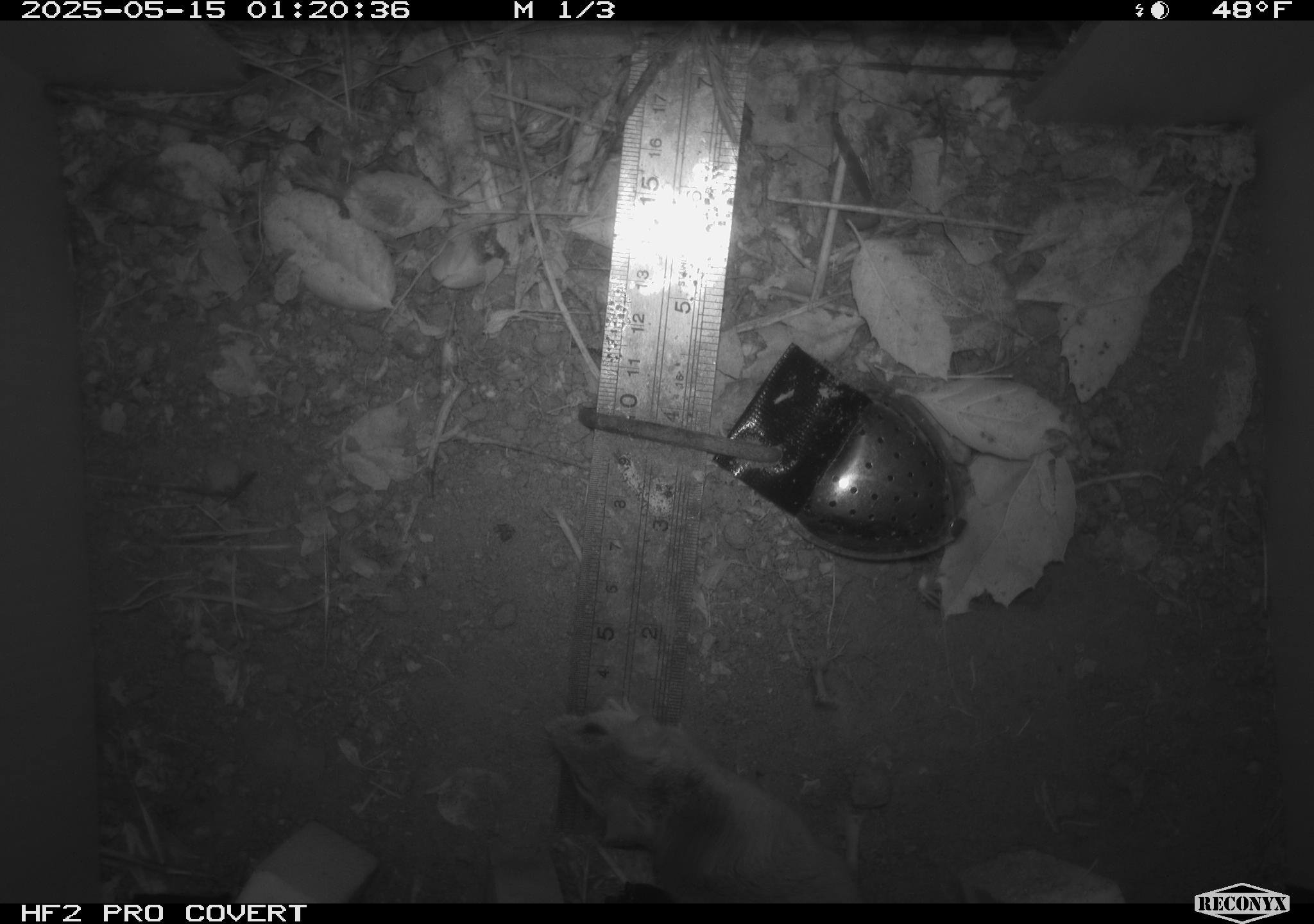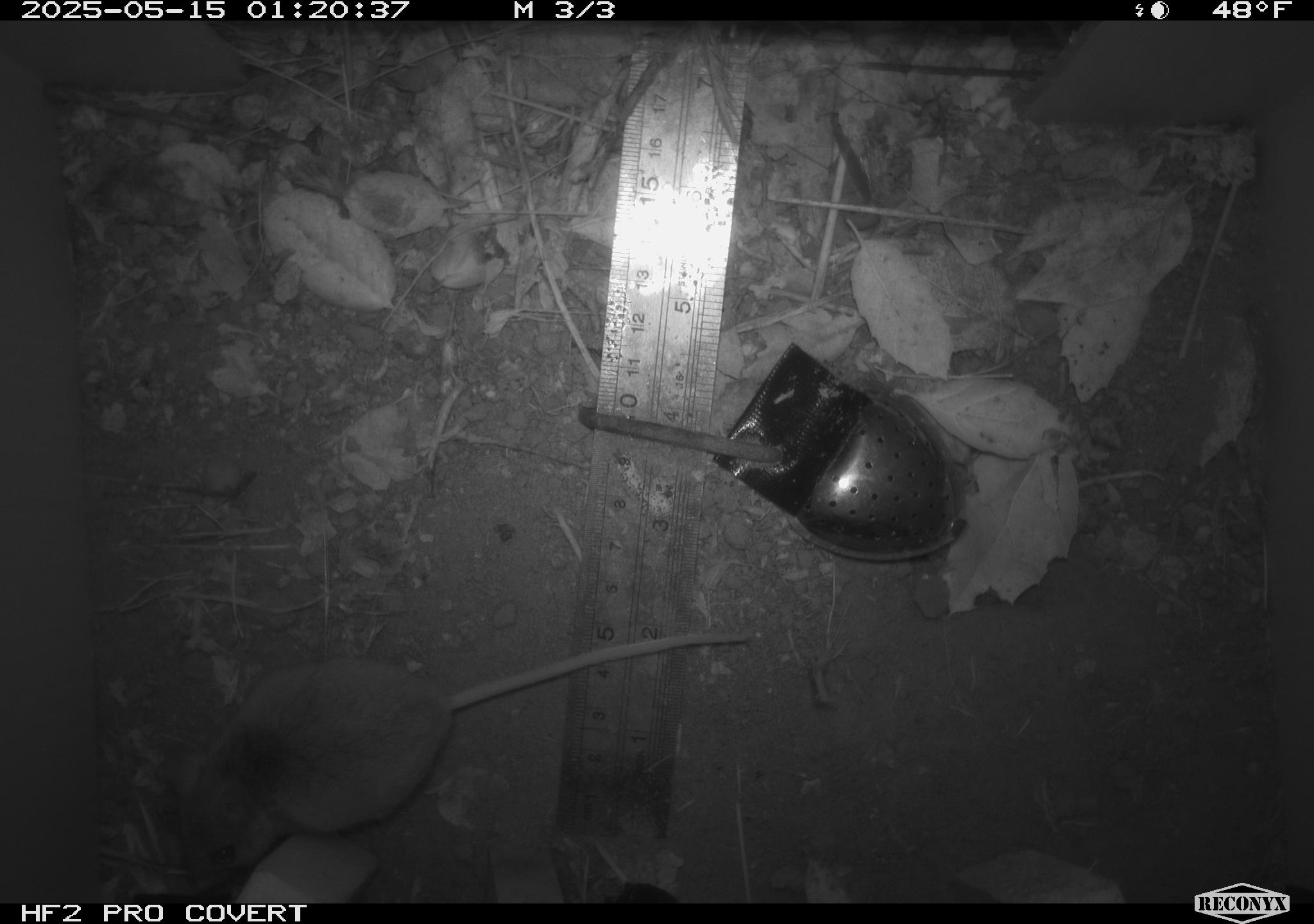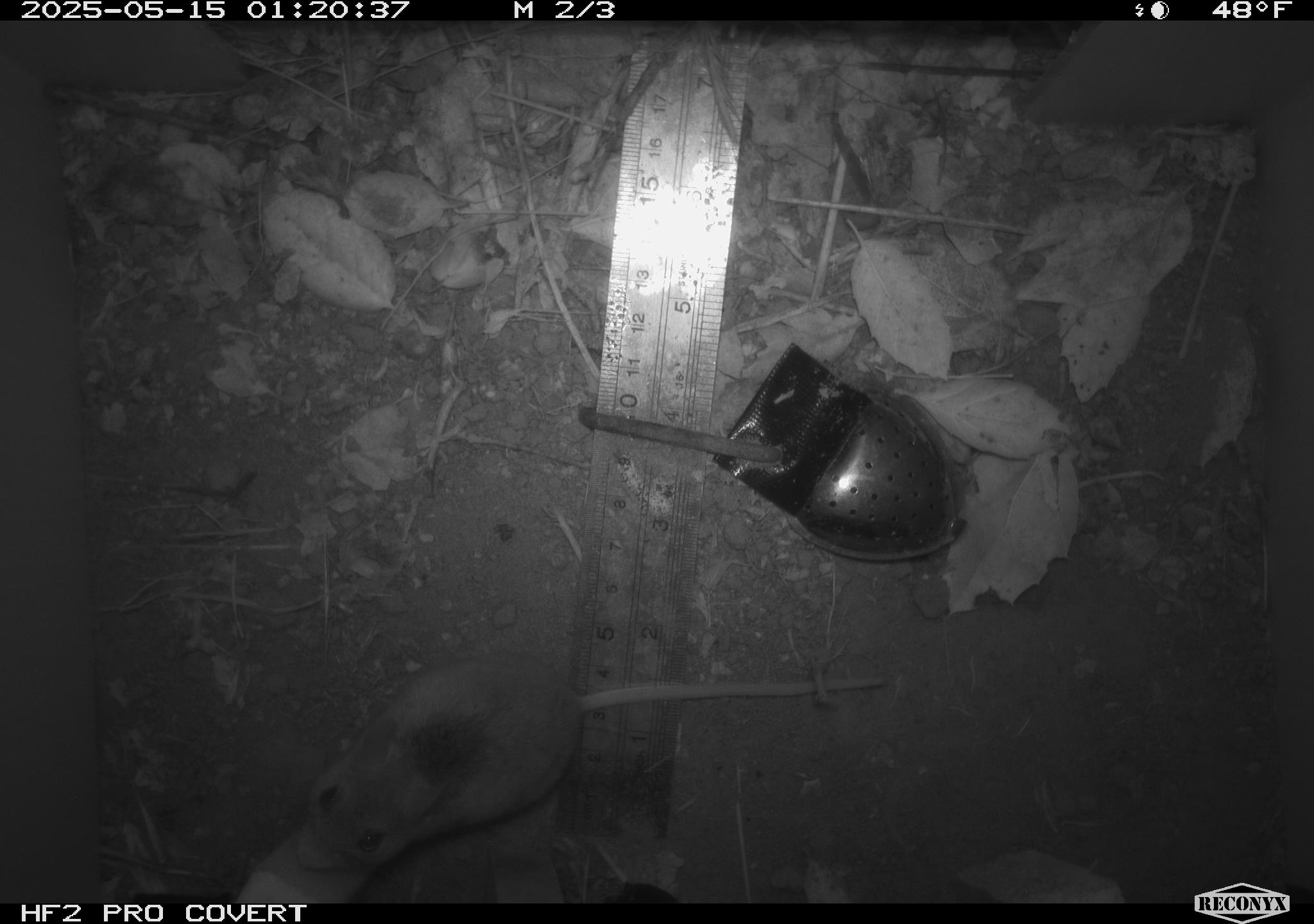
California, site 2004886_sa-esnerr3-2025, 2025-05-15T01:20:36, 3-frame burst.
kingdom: Animalia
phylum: Chordata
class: Mammalia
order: Rodentia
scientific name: Rodentia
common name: rodent